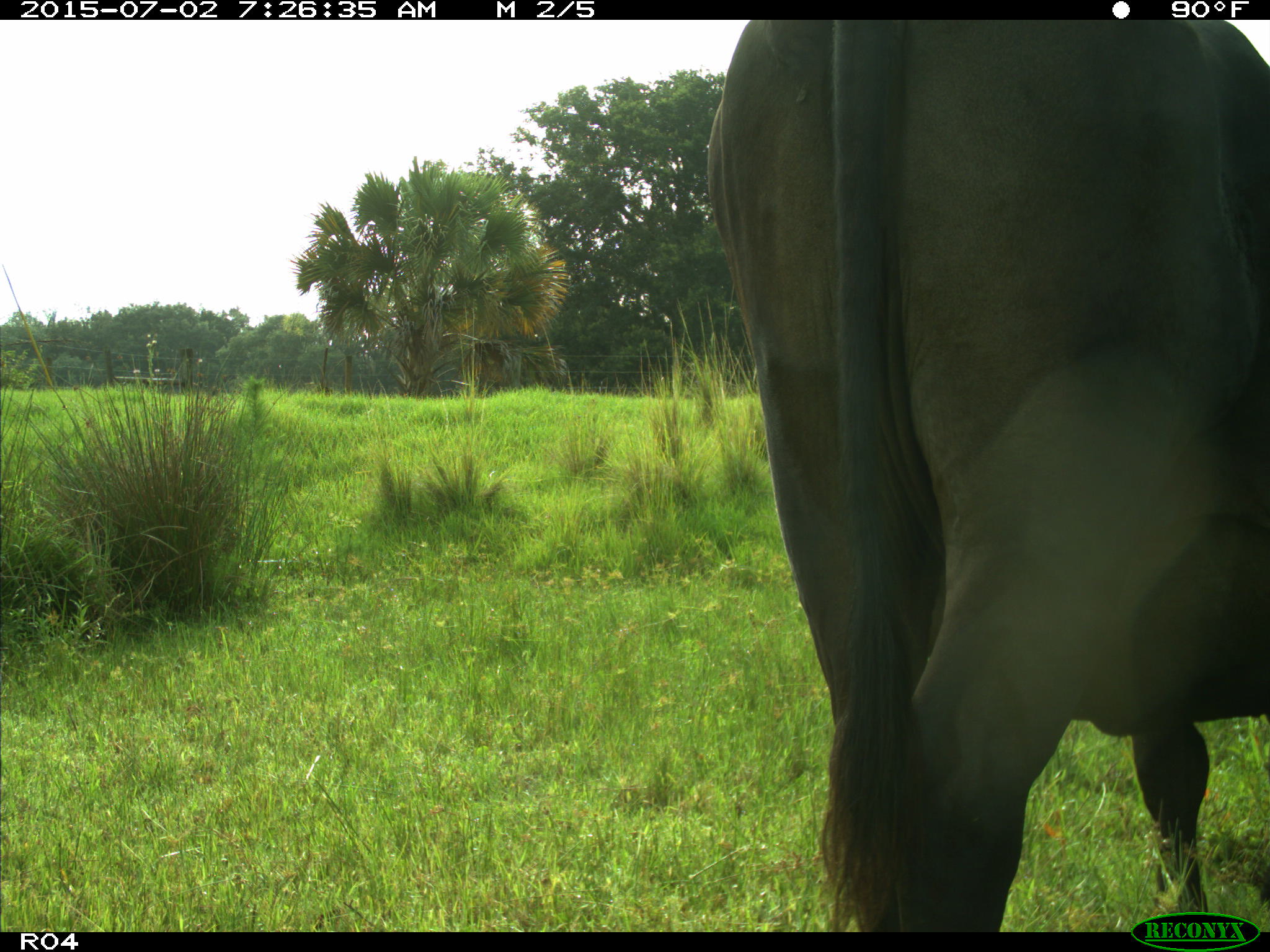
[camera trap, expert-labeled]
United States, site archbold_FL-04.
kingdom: Animalia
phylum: Chordata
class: Mammalia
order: Artiodactyla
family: Bovidae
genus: Bos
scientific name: Bos taurus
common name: domestic cow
Bos taurus (domestic cow).